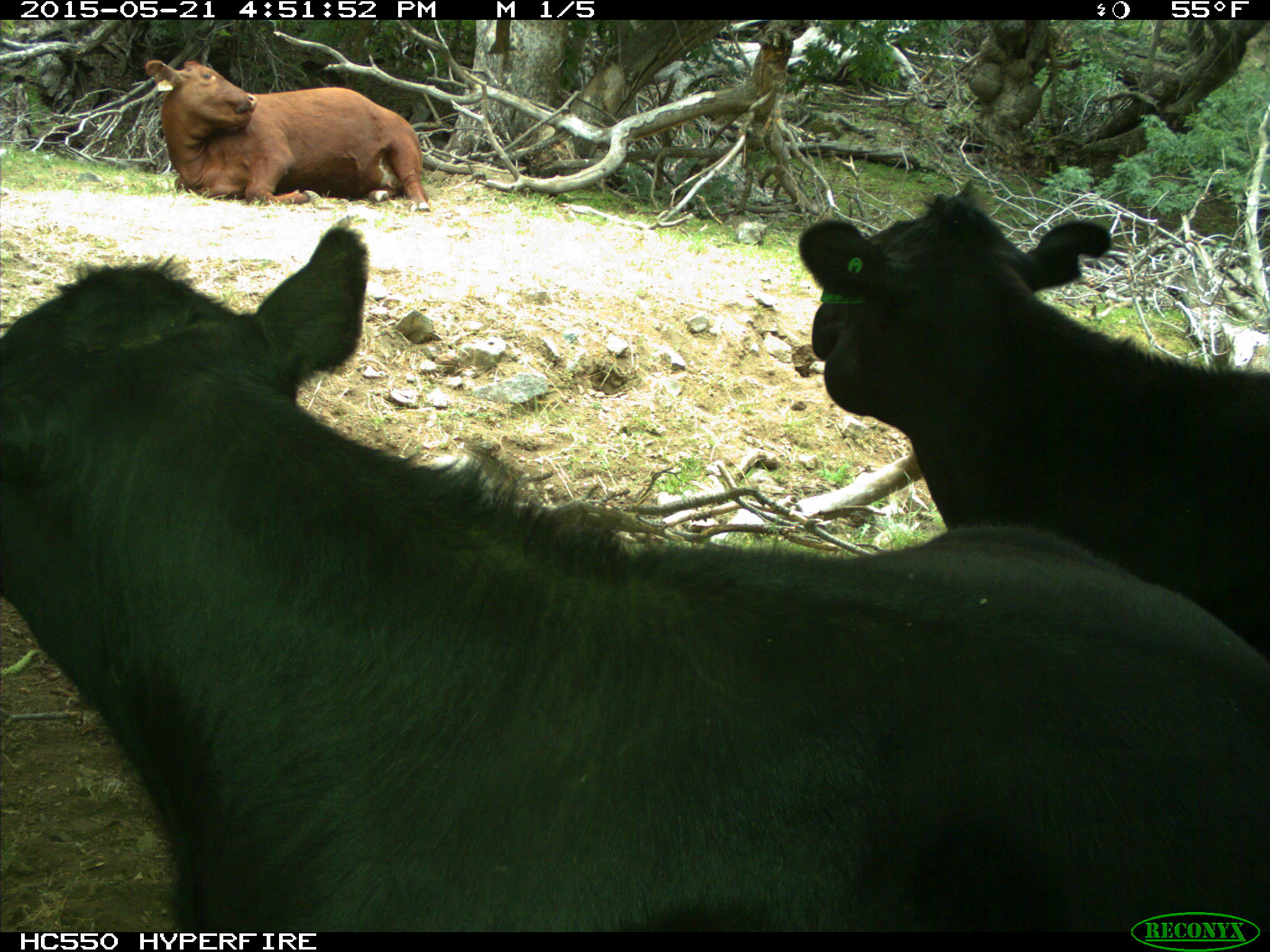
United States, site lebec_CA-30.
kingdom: Animalia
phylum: Chordata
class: Mammalia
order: Artiodactyla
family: Bovidae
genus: Bos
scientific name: Bos taurus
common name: domestic cow